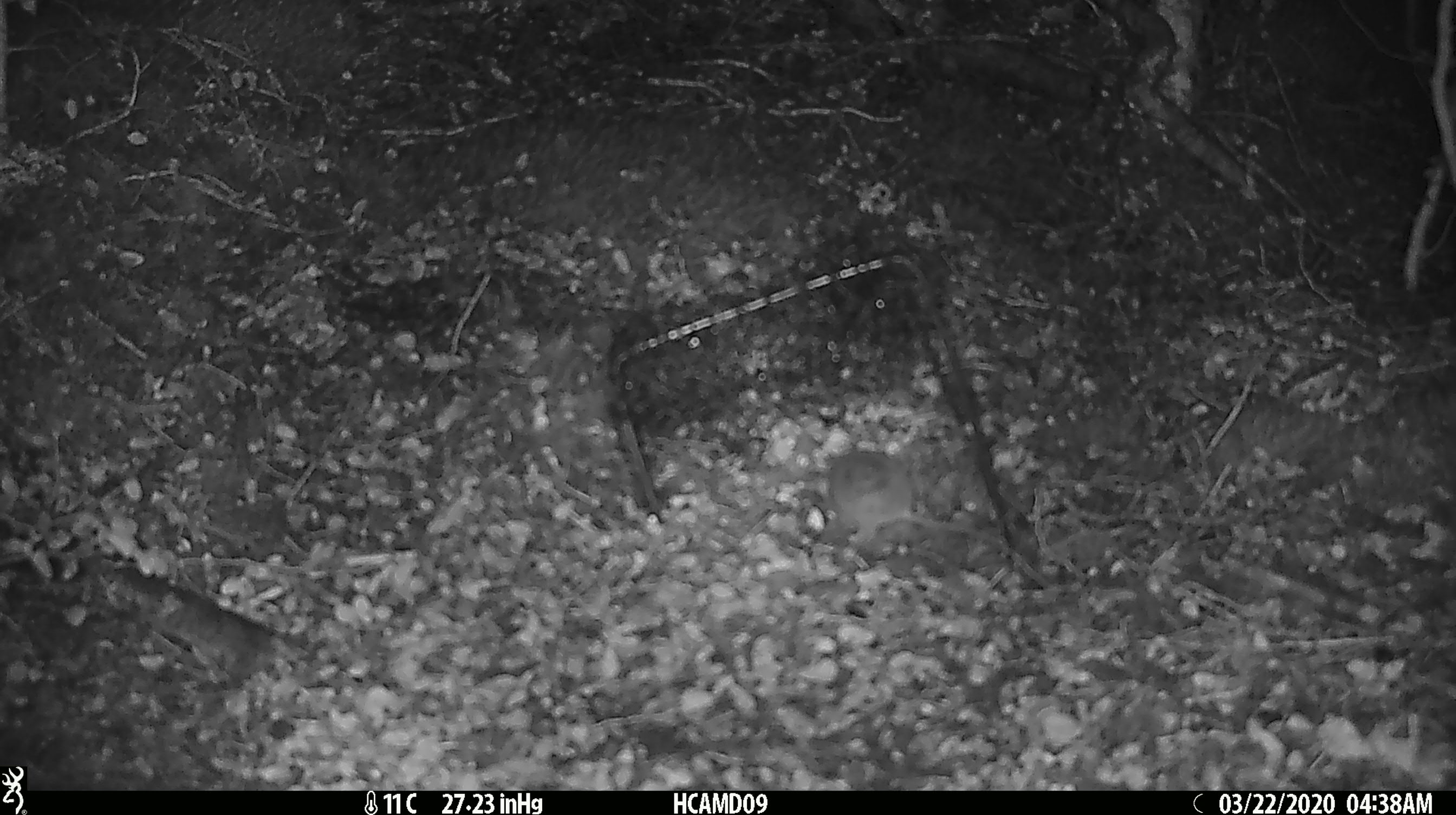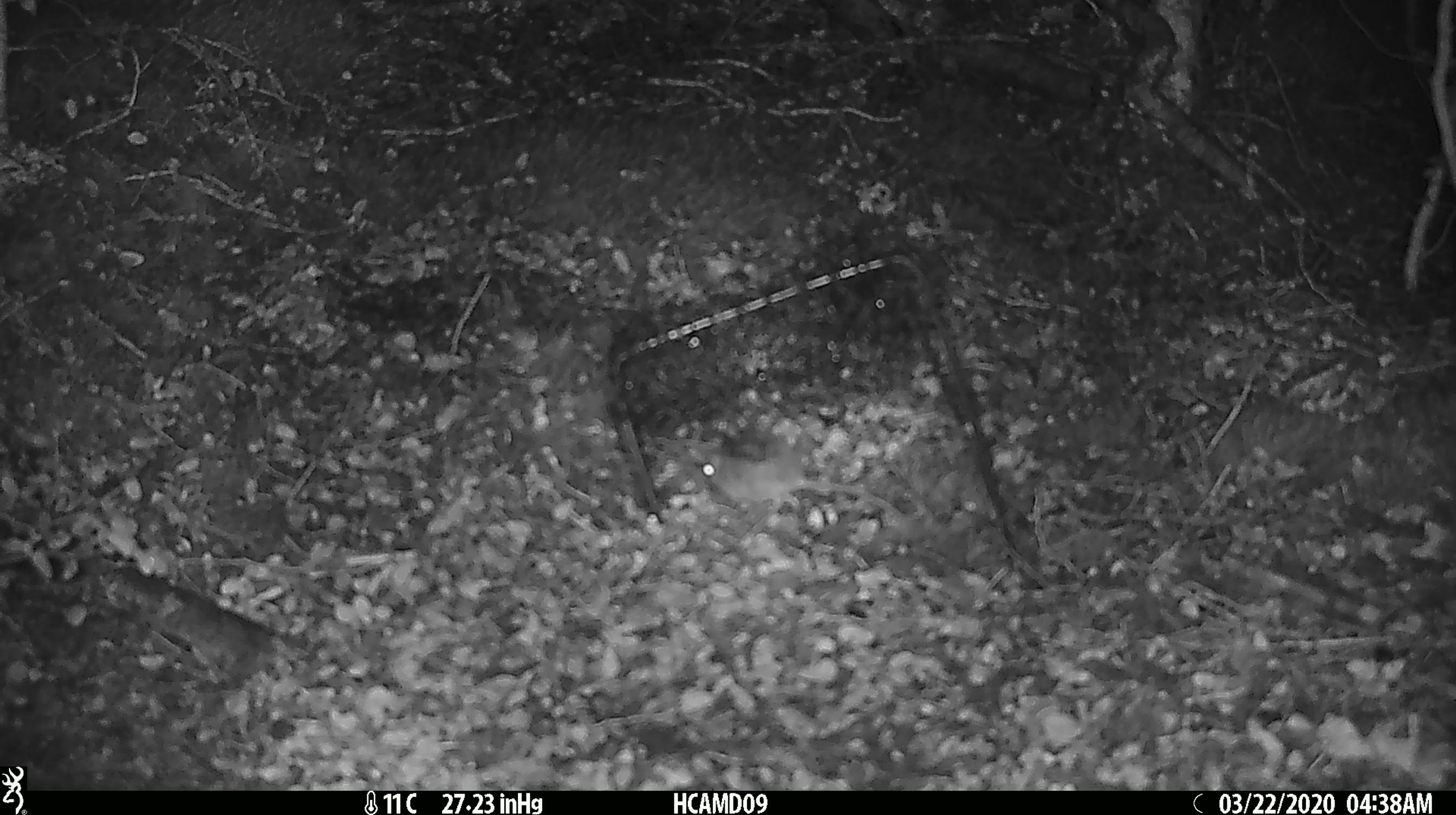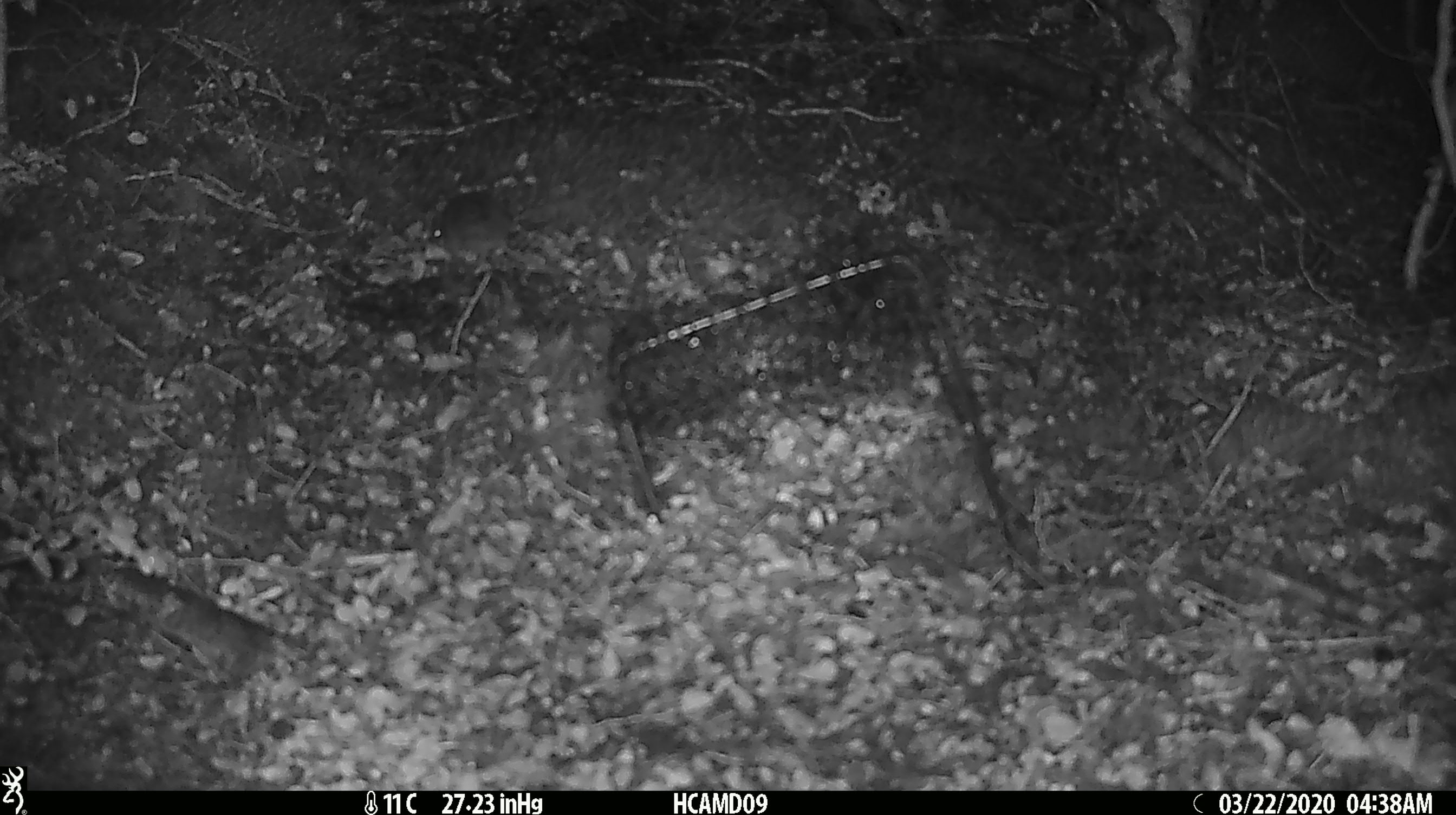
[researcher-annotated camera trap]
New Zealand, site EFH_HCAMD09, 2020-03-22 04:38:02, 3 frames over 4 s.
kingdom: Animalia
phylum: Chordata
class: Mammalia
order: Rodentia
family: Muridae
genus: Mus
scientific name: Mus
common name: mouse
Mouse (Mus).